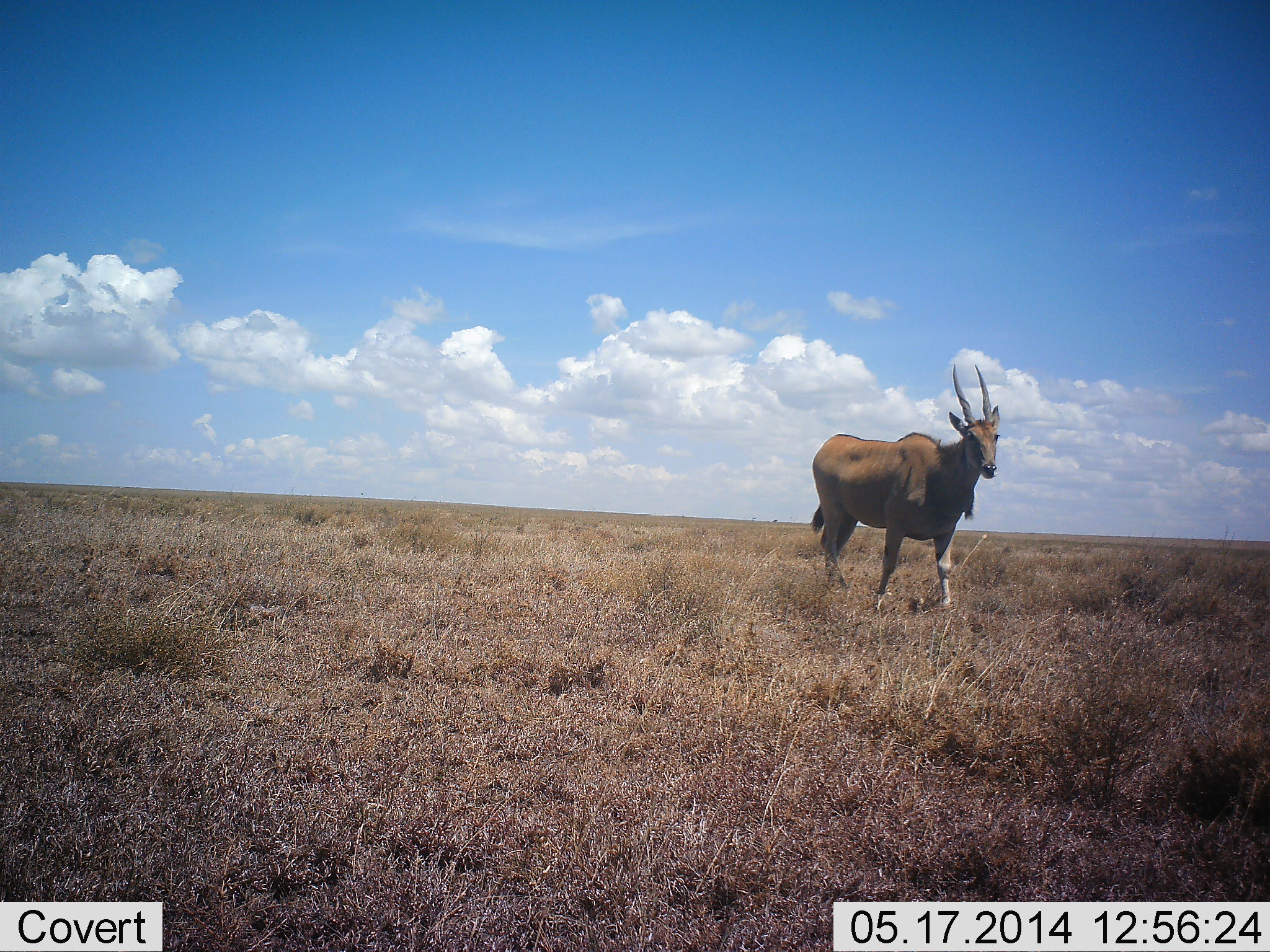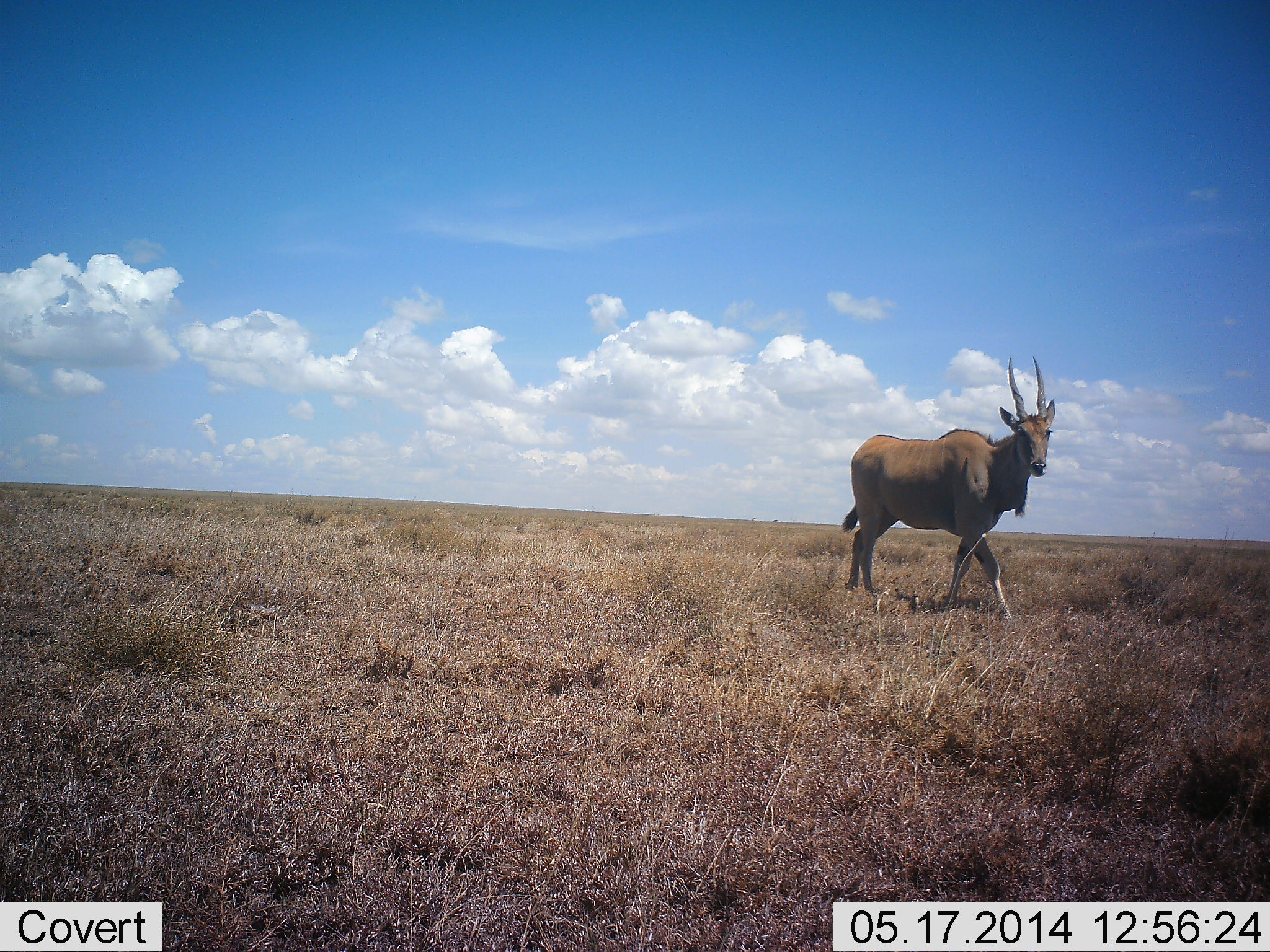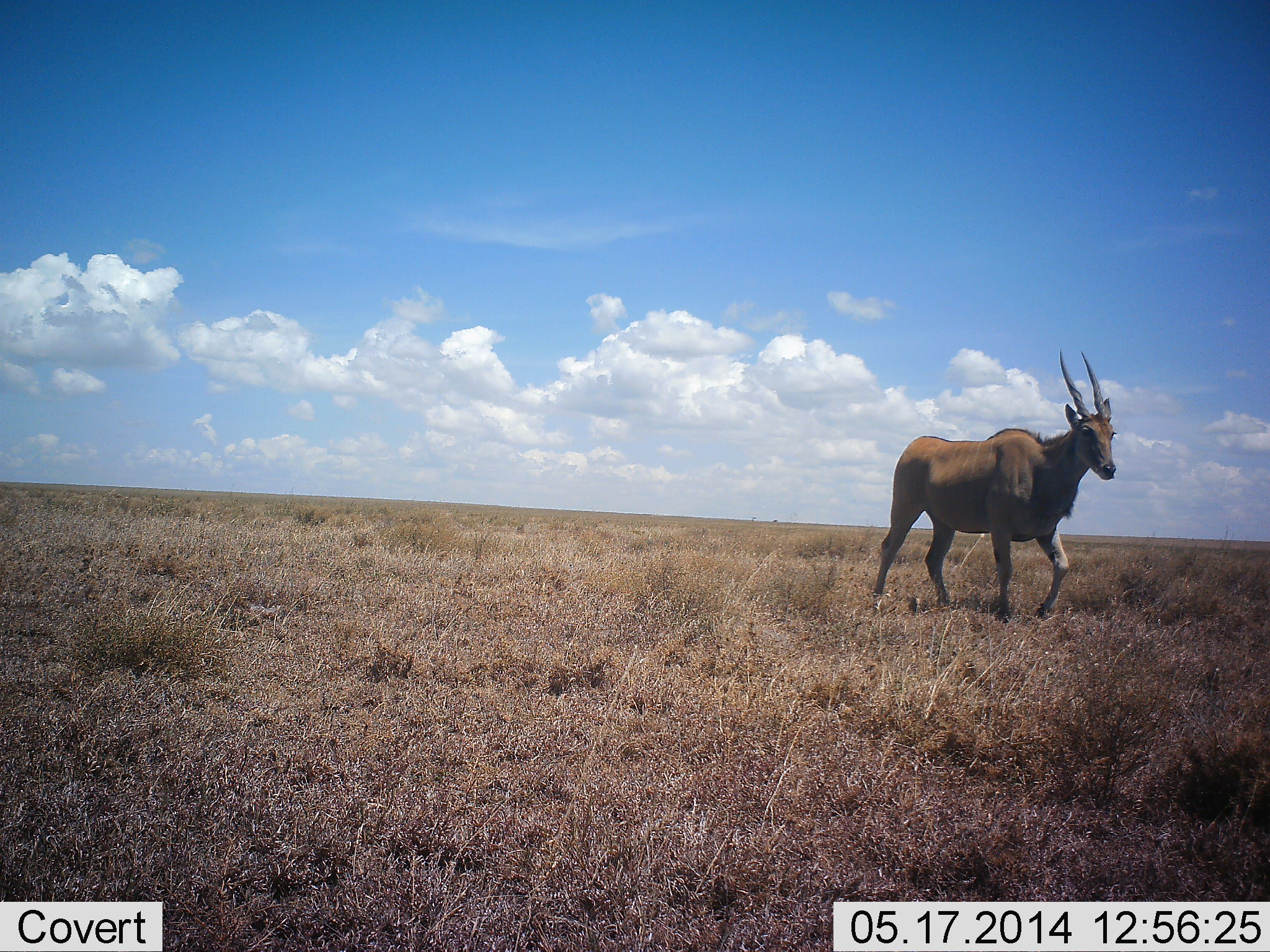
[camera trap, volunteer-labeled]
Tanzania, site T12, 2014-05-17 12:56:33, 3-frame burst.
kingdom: Animalia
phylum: Chordata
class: Mammalia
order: Artiodactyla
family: Bovidae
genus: Tragelaphus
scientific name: Tragelaphus oryx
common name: eland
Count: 1.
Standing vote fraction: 0%.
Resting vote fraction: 0%.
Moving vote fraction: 100%.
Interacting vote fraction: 0%.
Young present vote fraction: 0%.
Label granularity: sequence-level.